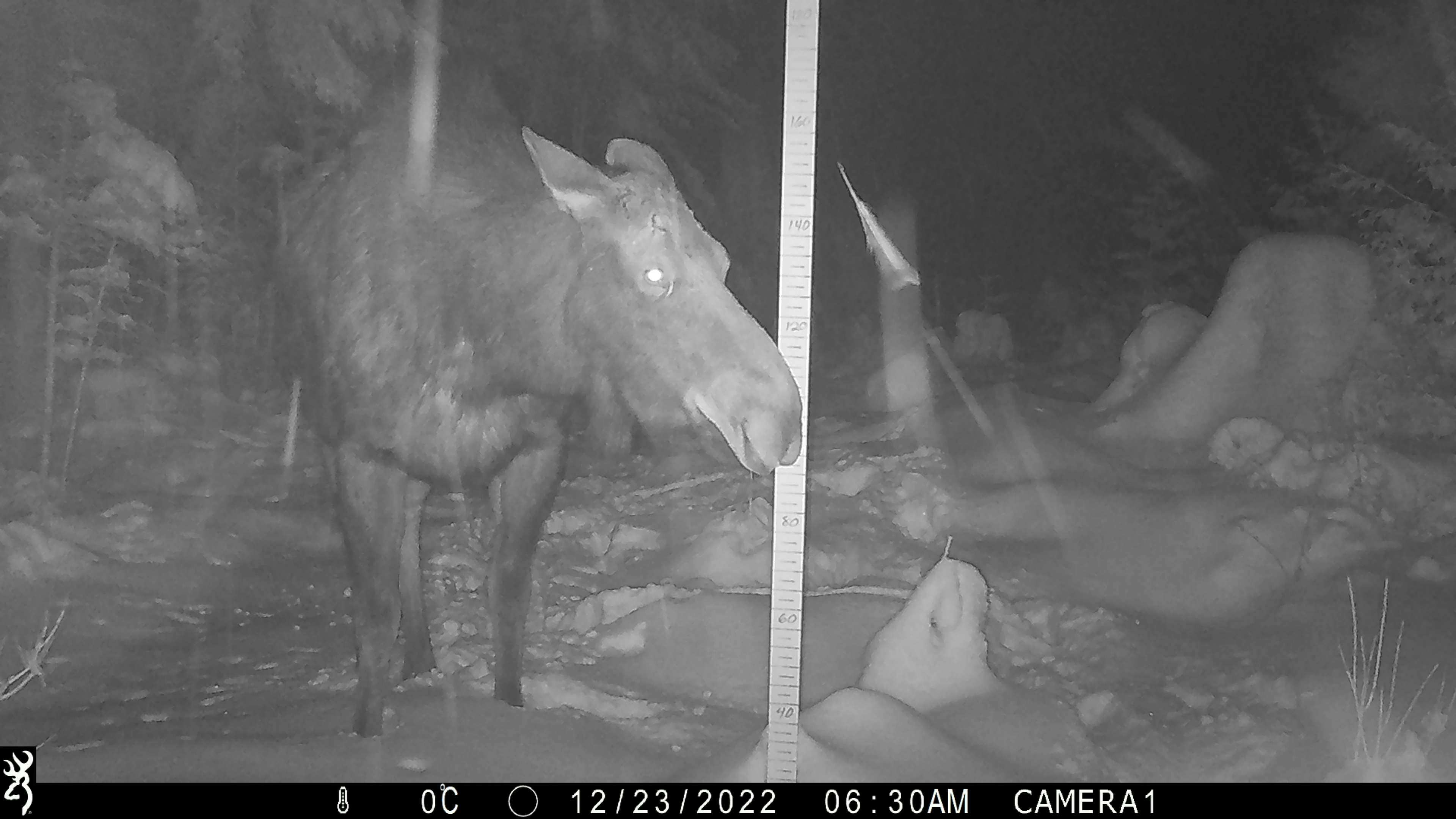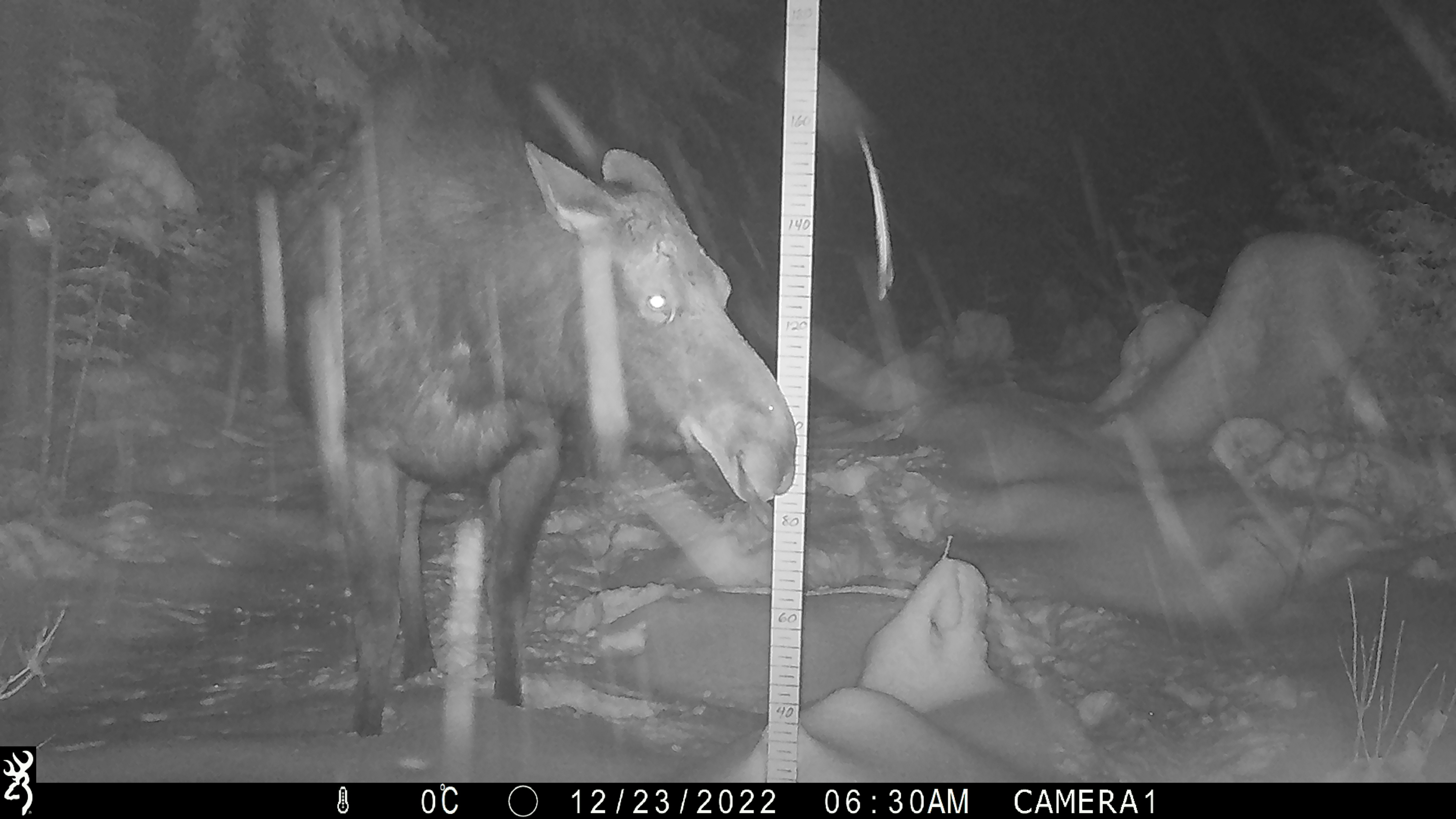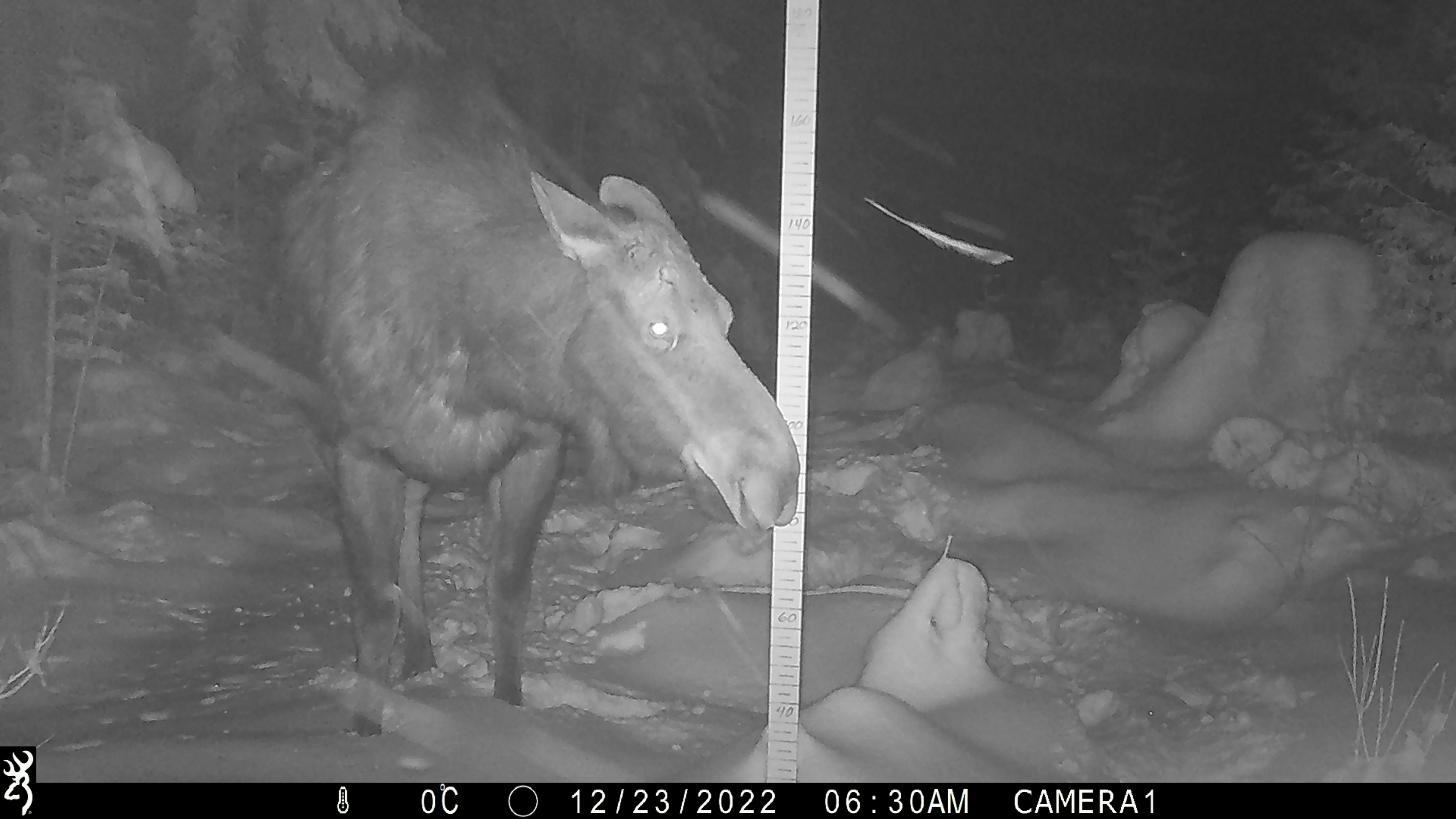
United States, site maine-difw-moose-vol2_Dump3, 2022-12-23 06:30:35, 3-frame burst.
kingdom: Animalia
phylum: Chordata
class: Mammalia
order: Artiodactyla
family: Cervidae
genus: Alces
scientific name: Alces alces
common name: moose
Moose (Alces alces).